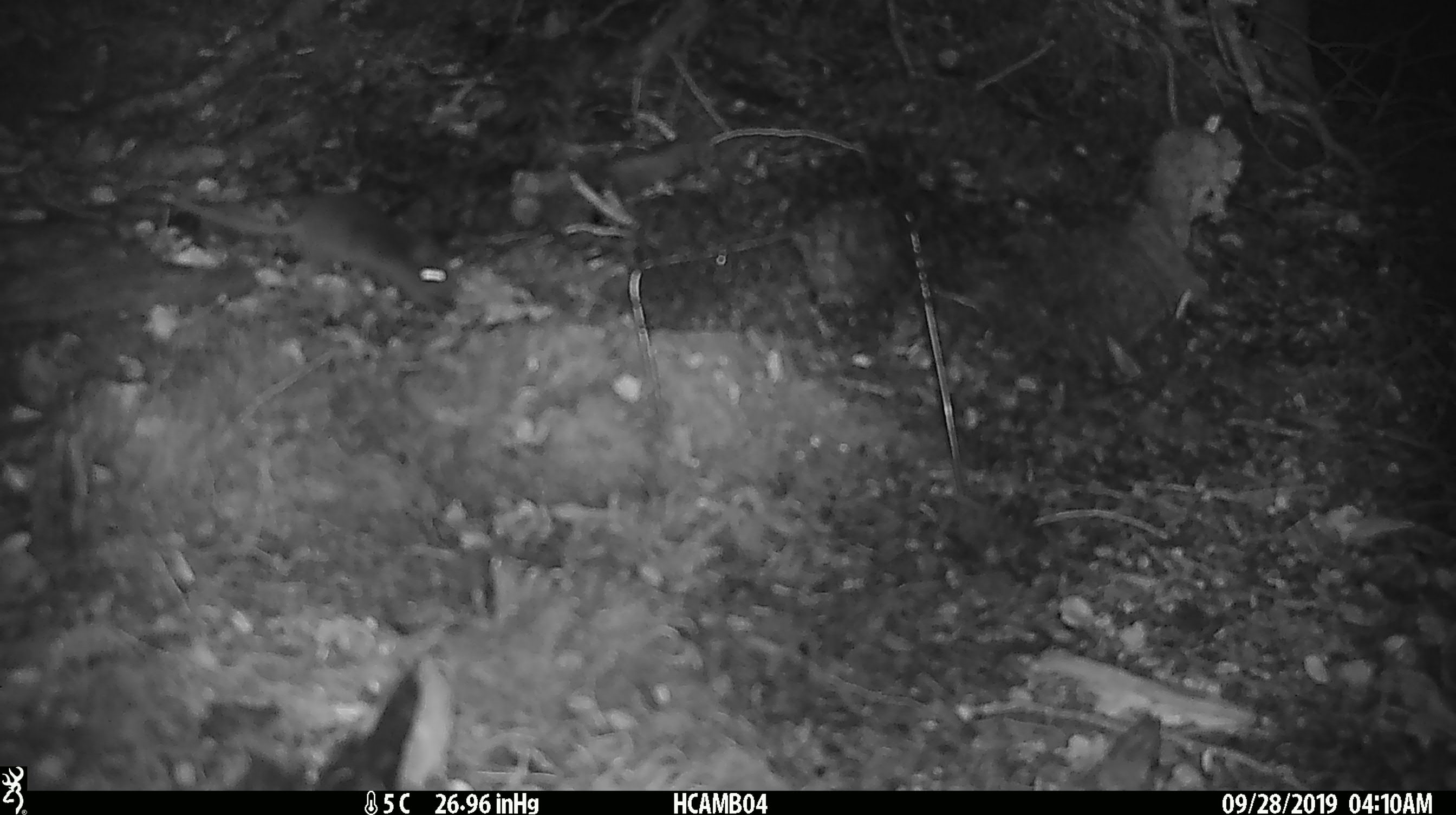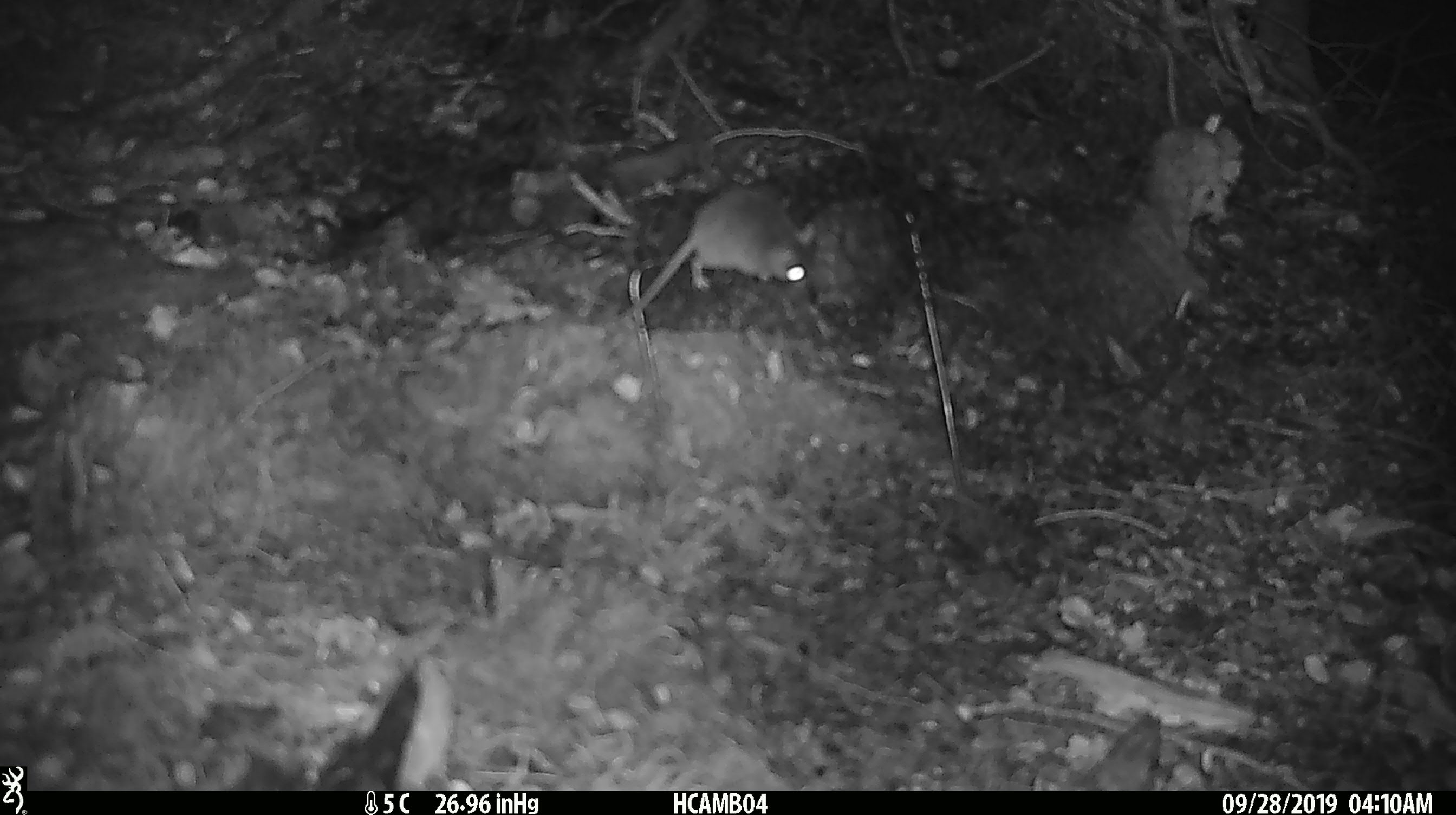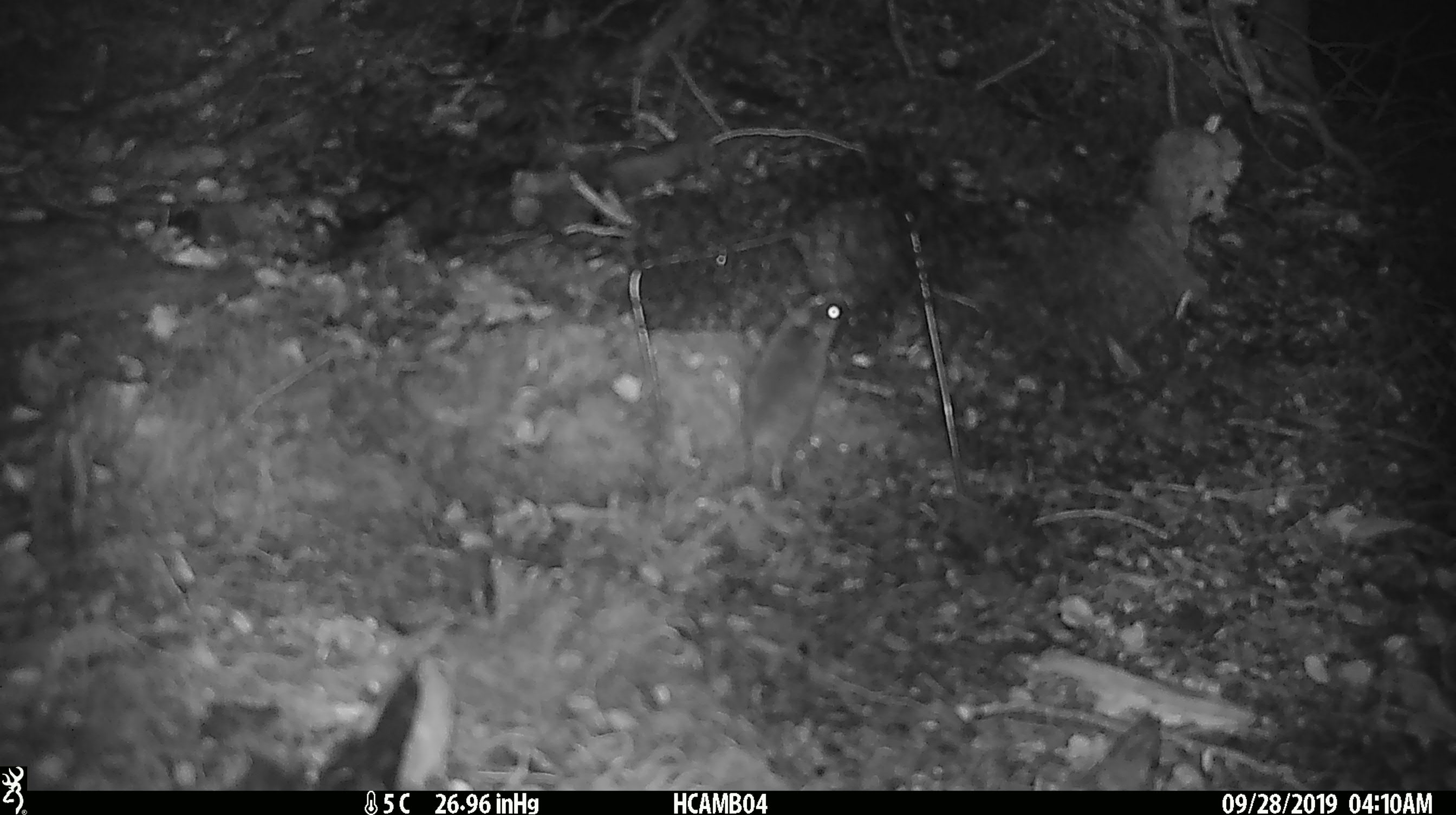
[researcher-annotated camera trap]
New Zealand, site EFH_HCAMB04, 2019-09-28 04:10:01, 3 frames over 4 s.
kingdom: Animalia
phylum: Chordata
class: Mammalia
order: Rodentia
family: Muridae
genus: Mus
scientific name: Mus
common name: mouse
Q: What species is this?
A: Mouse (Mus).